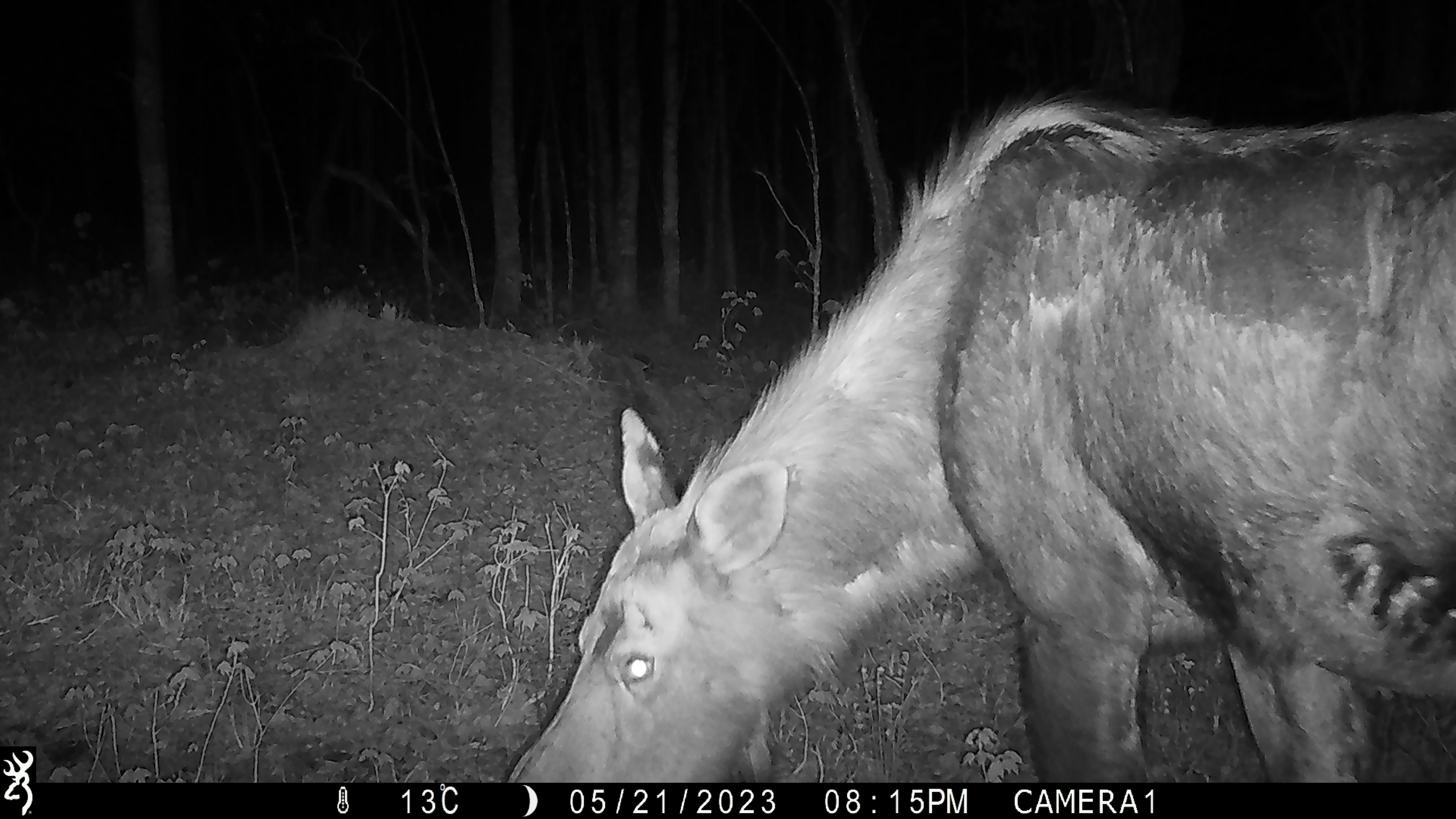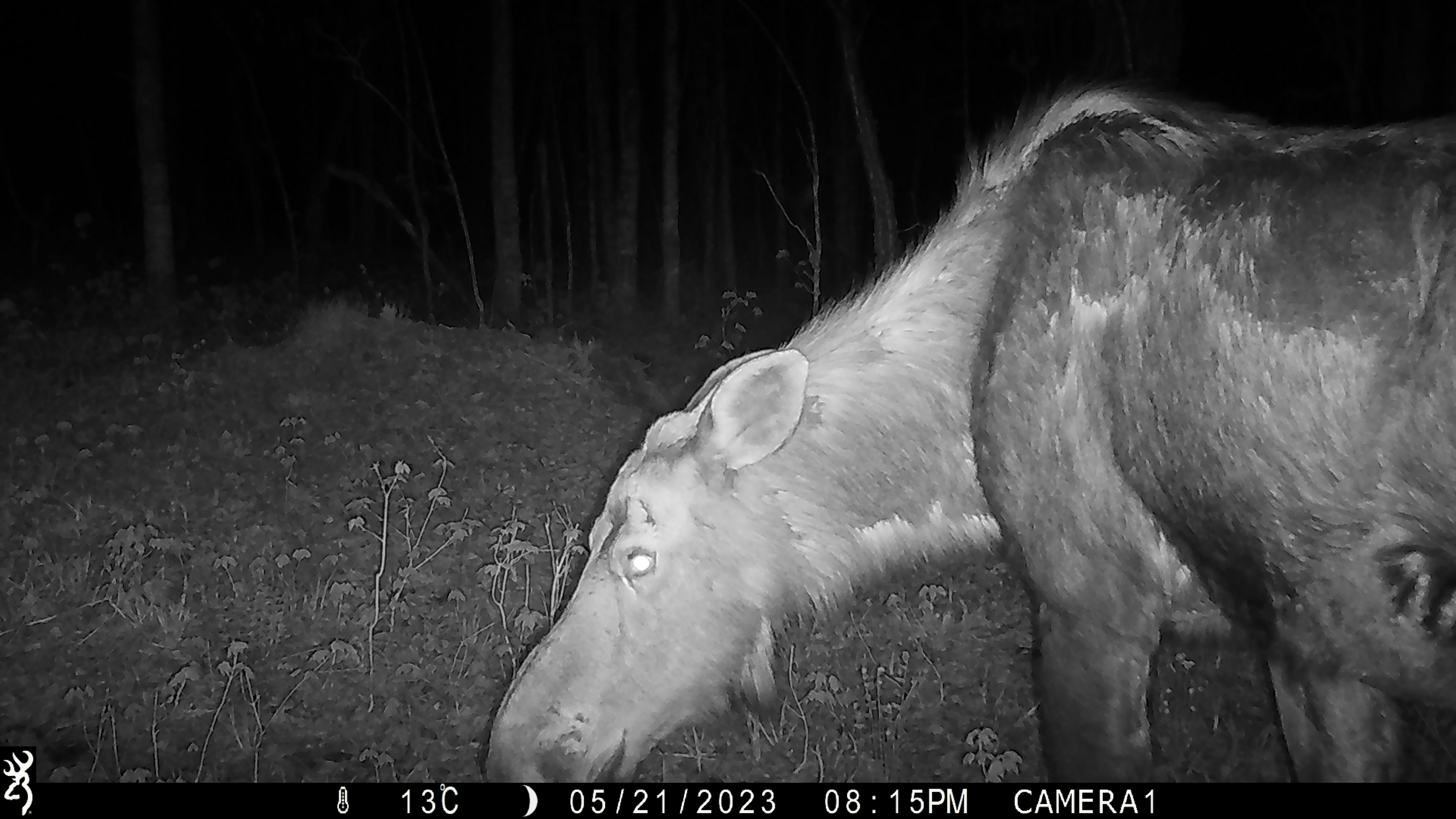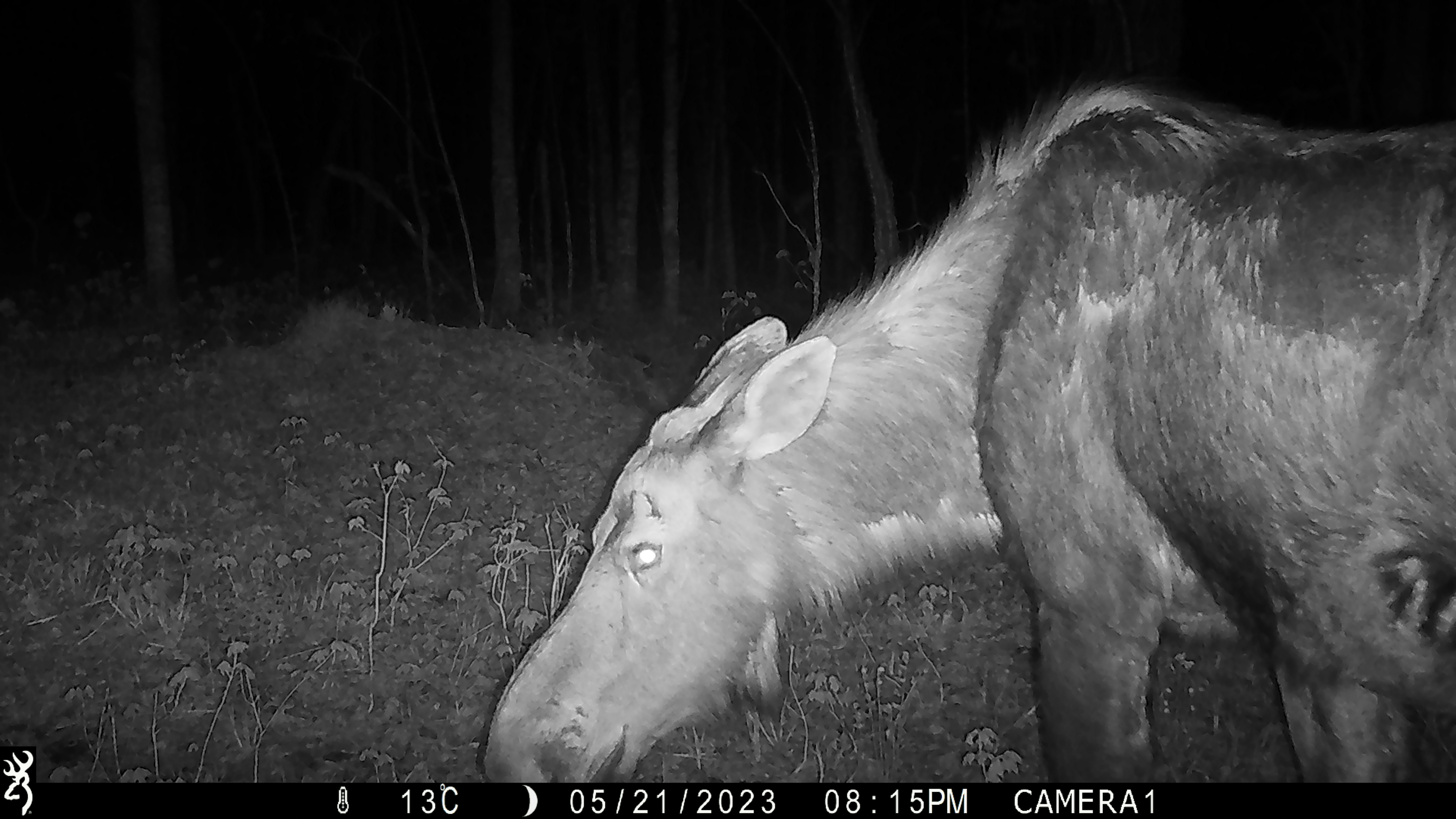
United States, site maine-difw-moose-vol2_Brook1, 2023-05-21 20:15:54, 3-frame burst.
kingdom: Animalia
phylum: Chordata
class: Mammalia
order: Artiodactyla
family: Cervidae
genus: Alces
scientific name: Alces alces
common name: moose